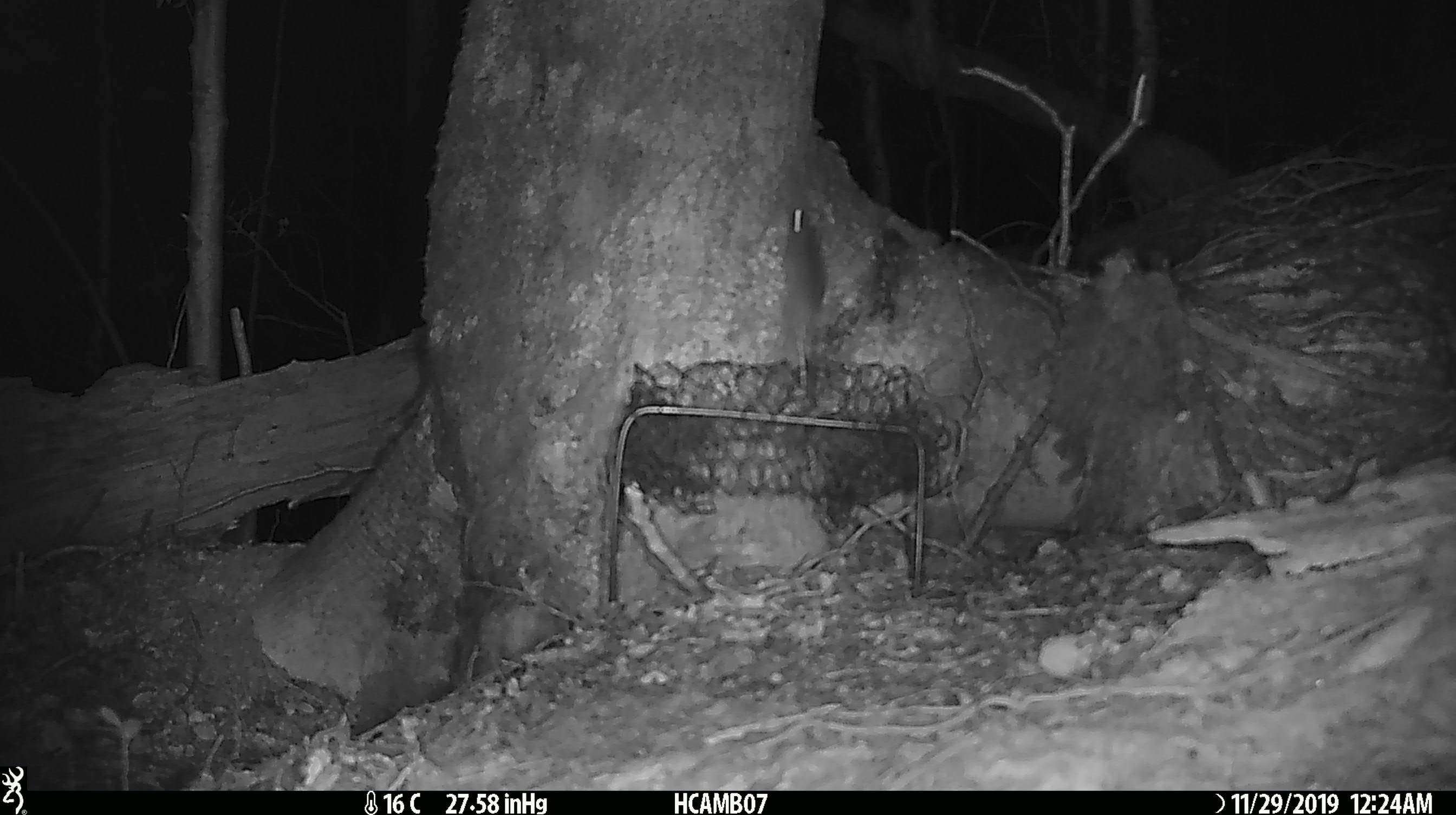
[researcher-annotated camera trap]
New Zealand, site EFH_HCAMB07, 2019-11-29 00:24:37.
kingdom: Animalia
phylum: Chordata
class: Mammalia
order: Rodentia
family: Muridae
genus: Mus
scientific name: Mus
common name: mouse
Mouse (Mus).